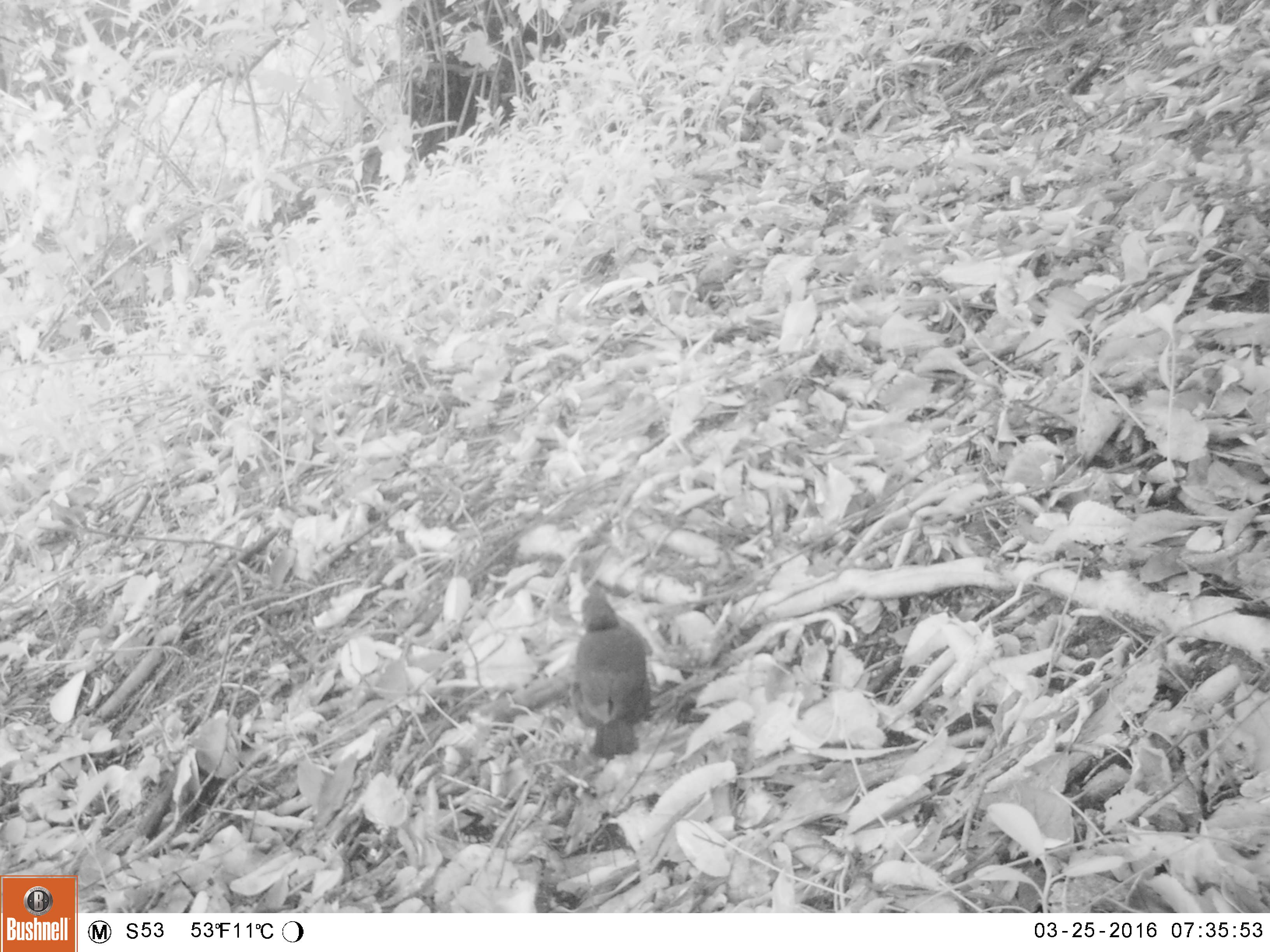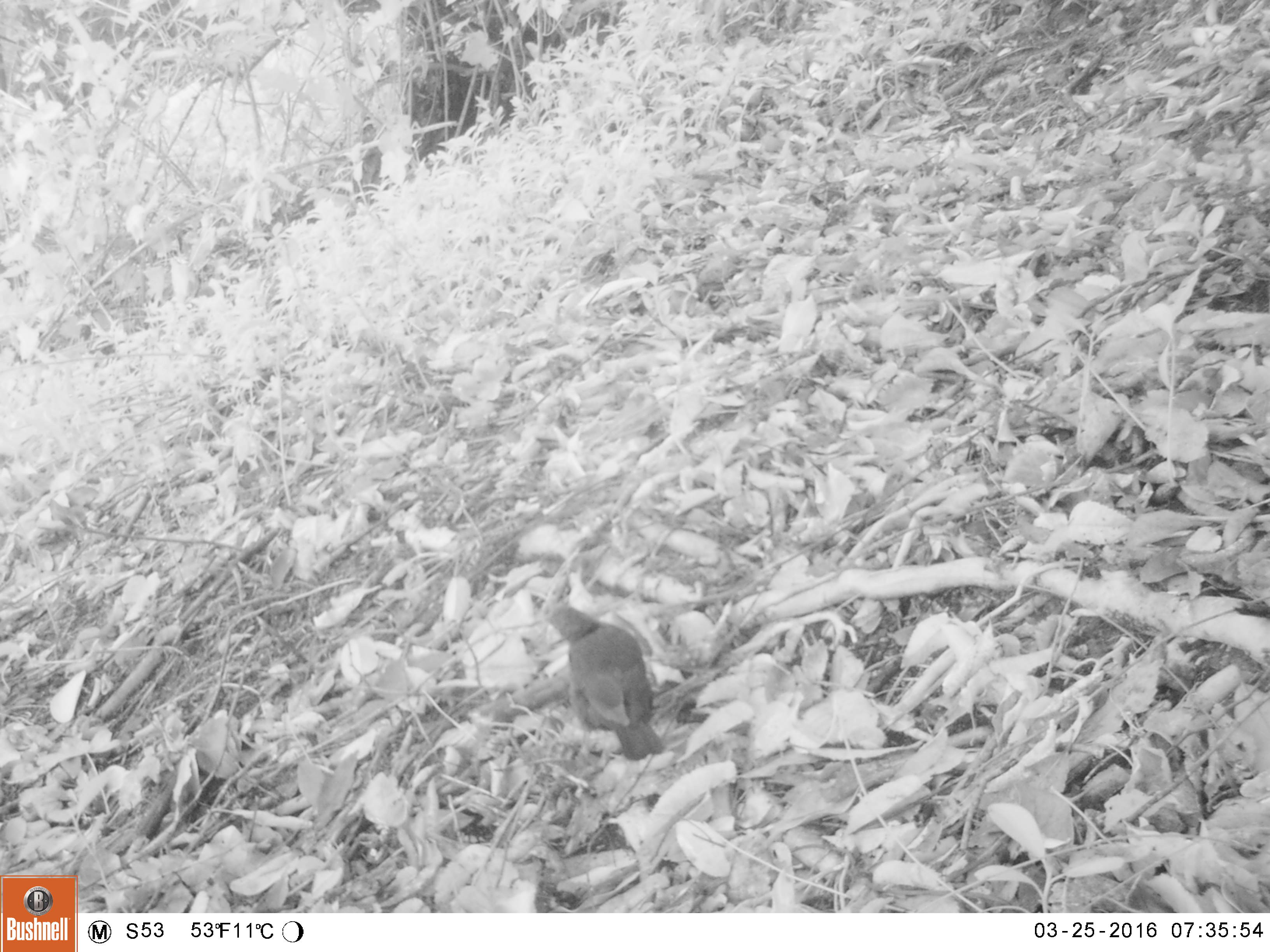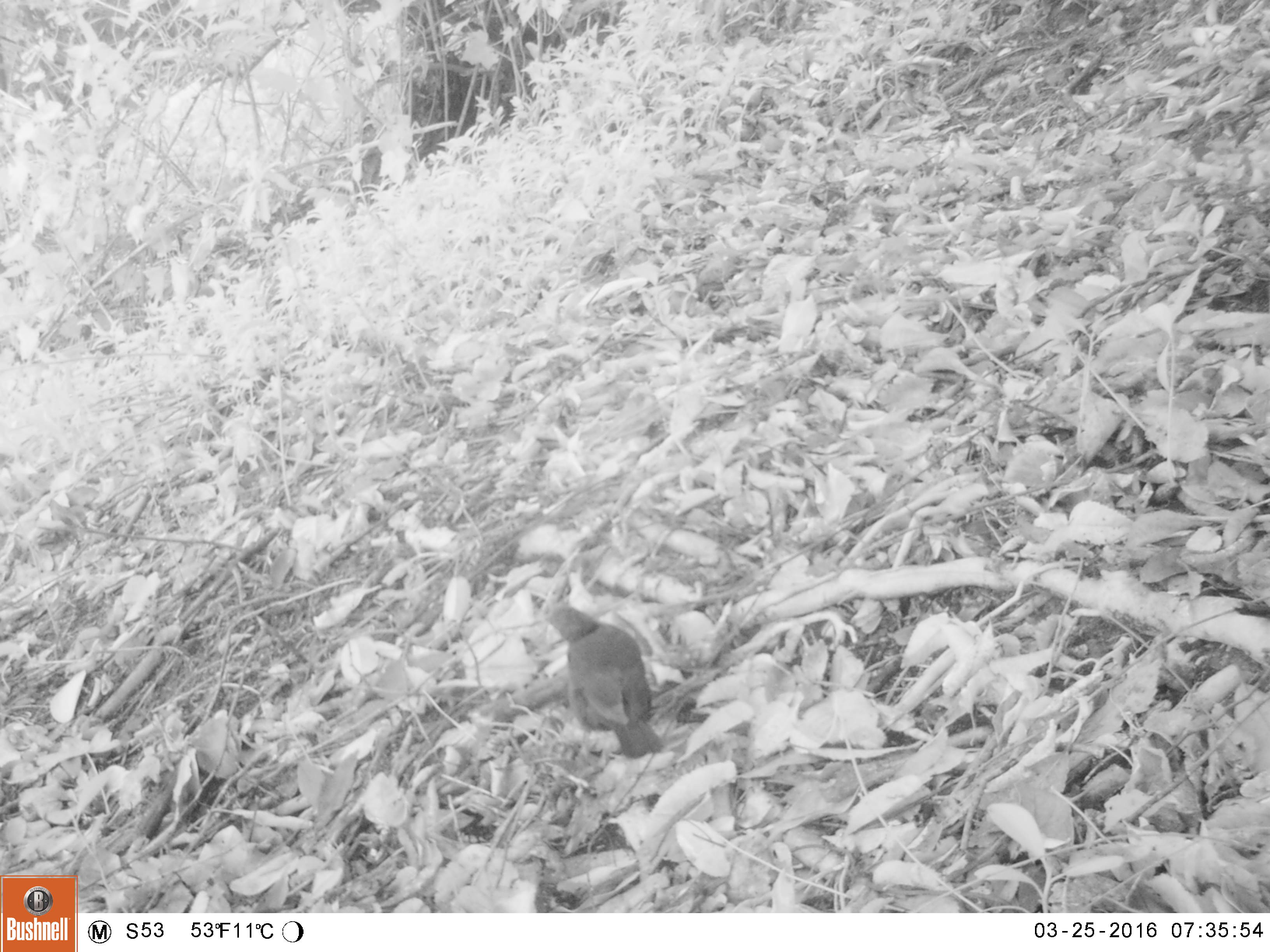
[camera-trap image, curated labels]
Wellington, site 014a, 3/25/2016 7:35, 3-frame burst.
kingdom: Animalia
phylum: Chordata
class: Aves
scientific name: Aves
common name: bird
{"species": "bird (Aves)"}